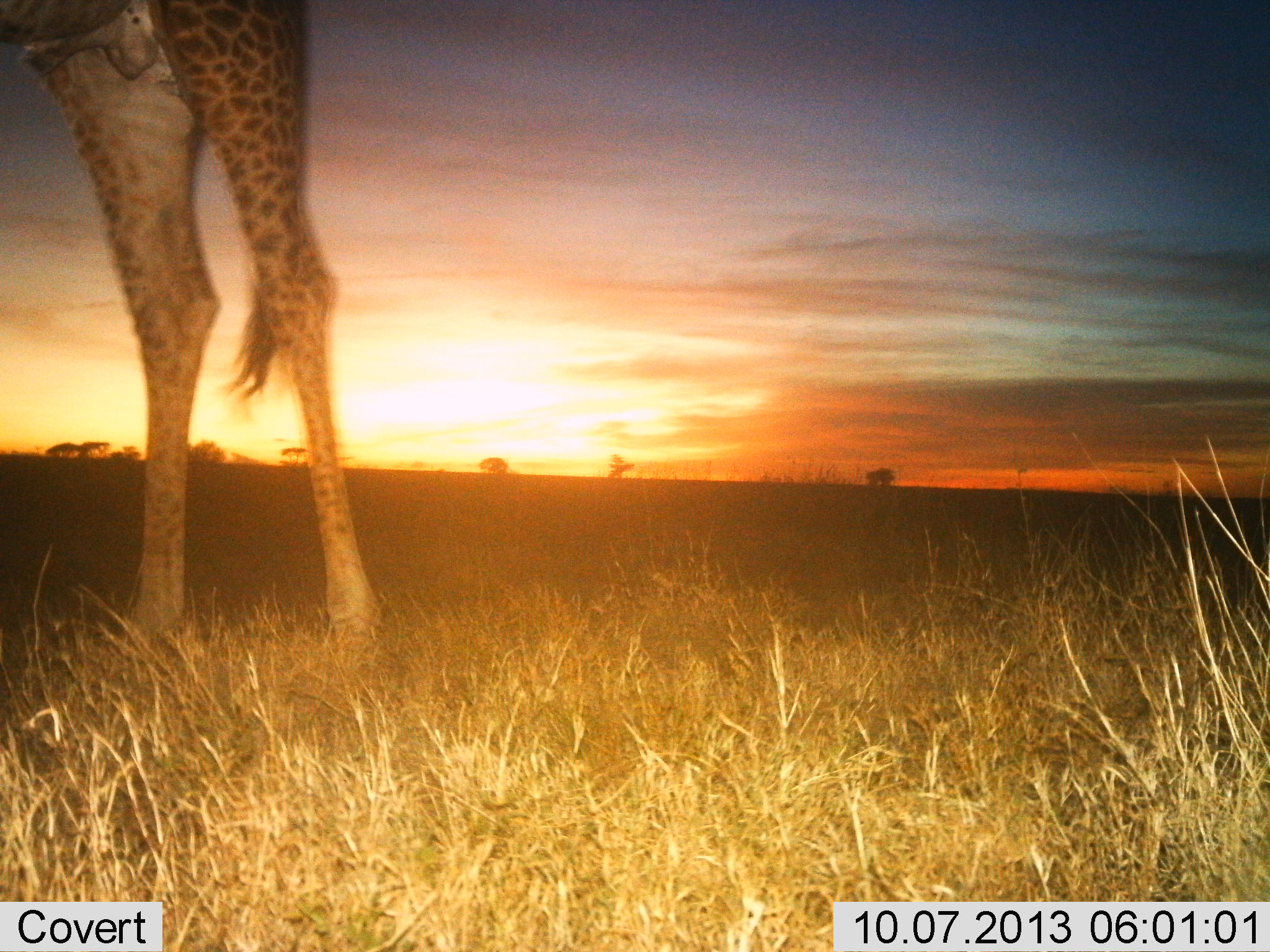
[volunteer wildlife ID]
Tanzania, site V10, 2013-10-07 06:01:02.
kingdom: Animalia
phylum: Chordata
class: Mammalia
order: Artiodactyla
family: Giraffidae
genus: Giraffa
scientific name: Giraffa camelopardalis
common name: giraffe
Giraffe (Giraffa camelopardalis), count 1. Behavior (volunteer vote fractions): standing 100%, resting 0%, moving 0%, interacting 0%. Young present (vote fraction): 0%. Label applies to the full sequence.